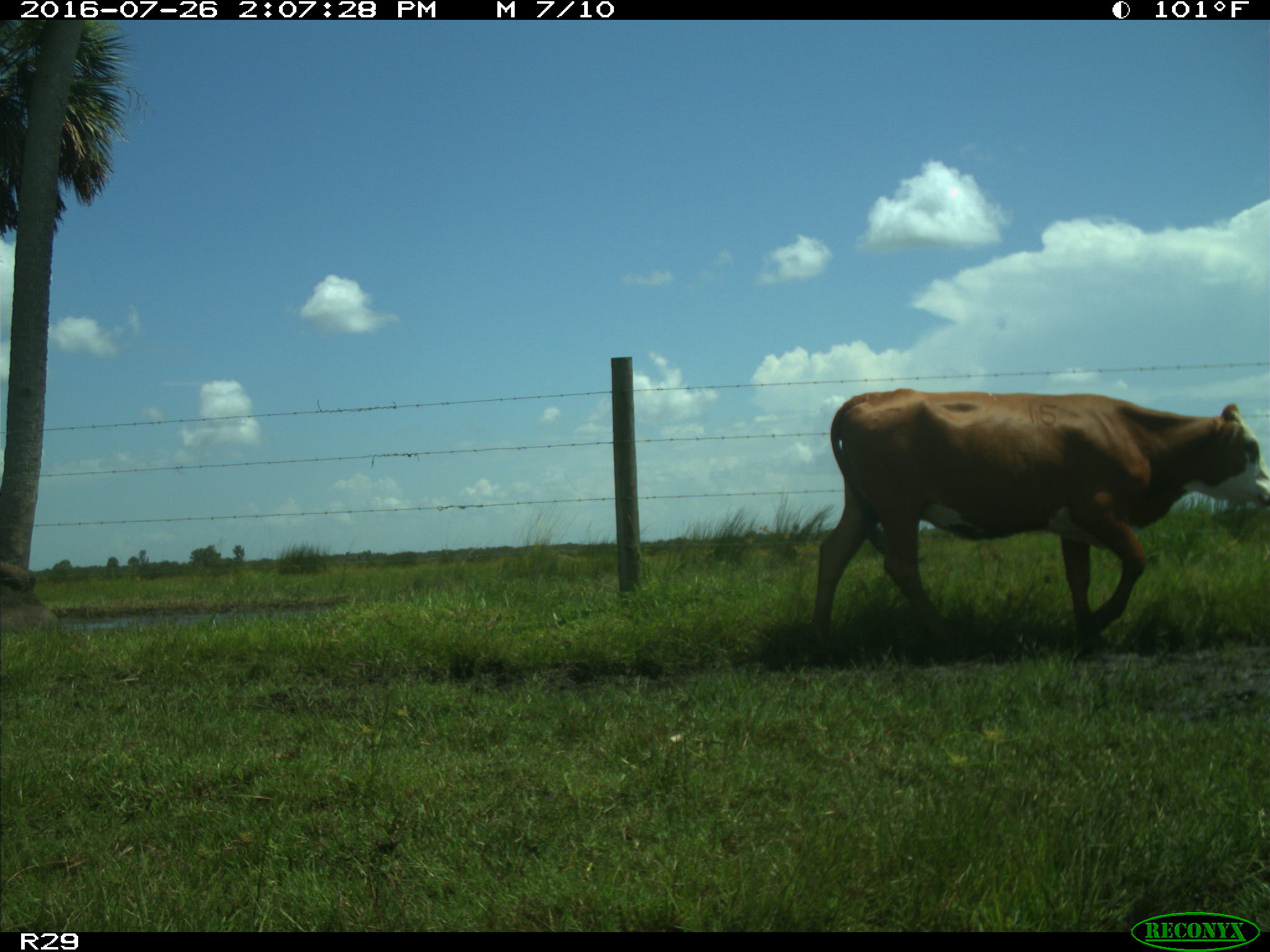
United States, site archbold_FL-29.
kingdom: Animalia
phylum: Chordata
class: Mammalia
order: Artiodactyla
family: Bovidae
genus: Bos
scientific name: Bos taurus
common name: domestic cow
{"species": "Bos taurus (domestic cow)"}